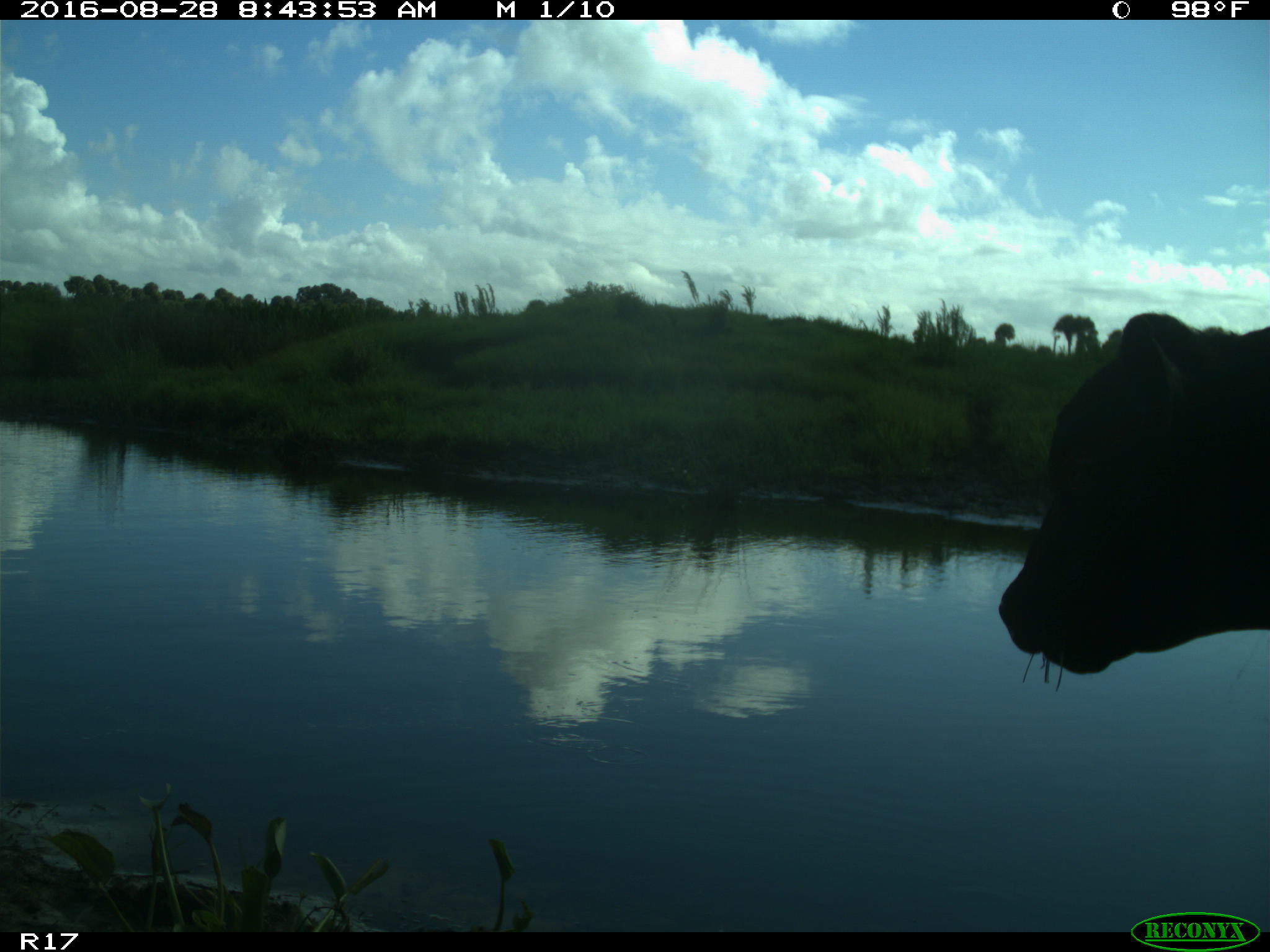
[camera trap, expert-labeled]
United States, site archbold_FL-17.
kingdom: Animalia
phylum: Chordata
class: Mammalia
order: Artiodactyla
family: Bovidae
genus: Bos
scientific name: Bos taurus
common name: domestic cow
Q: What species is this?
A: Bos taurus (domestic cow).